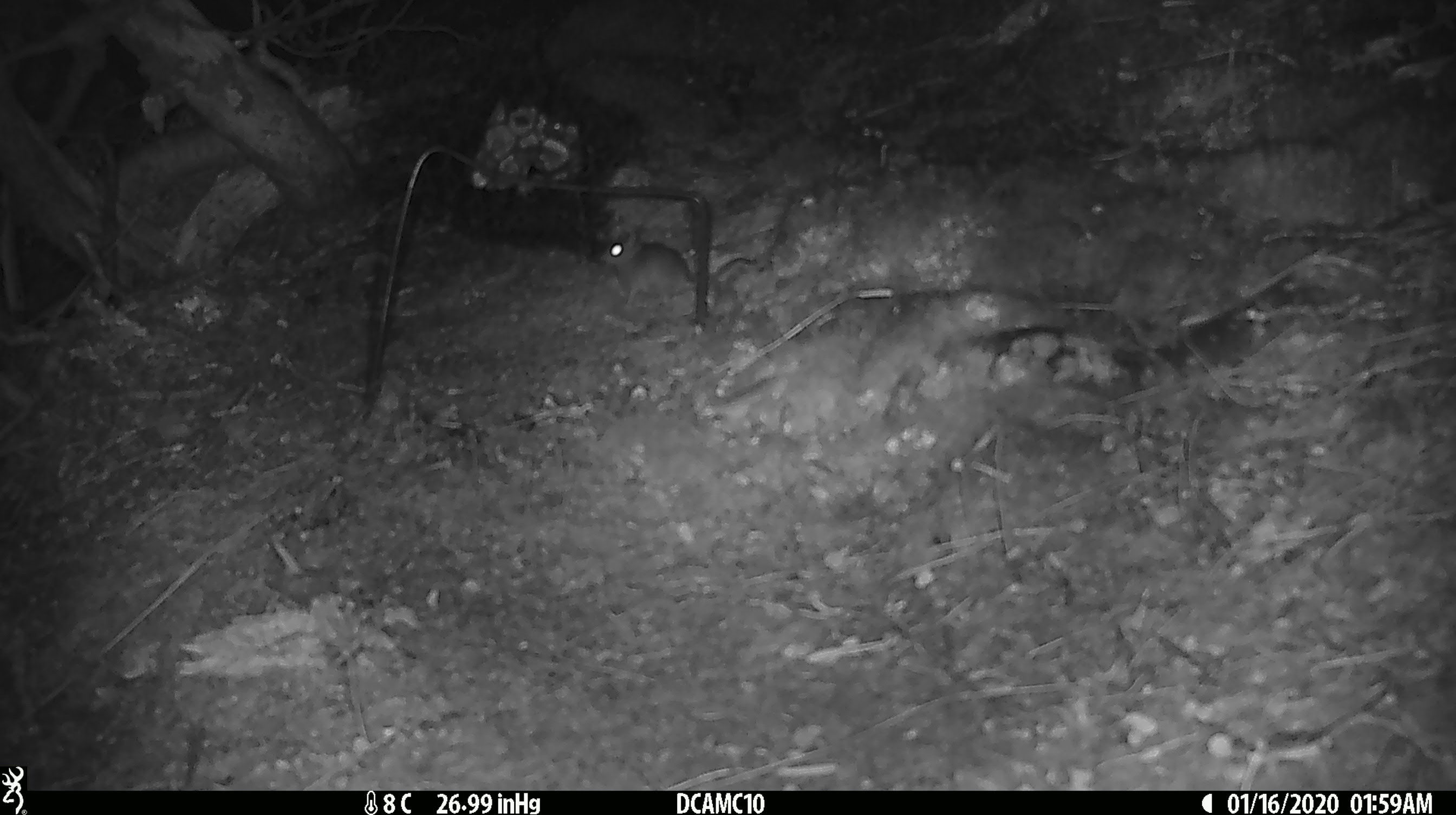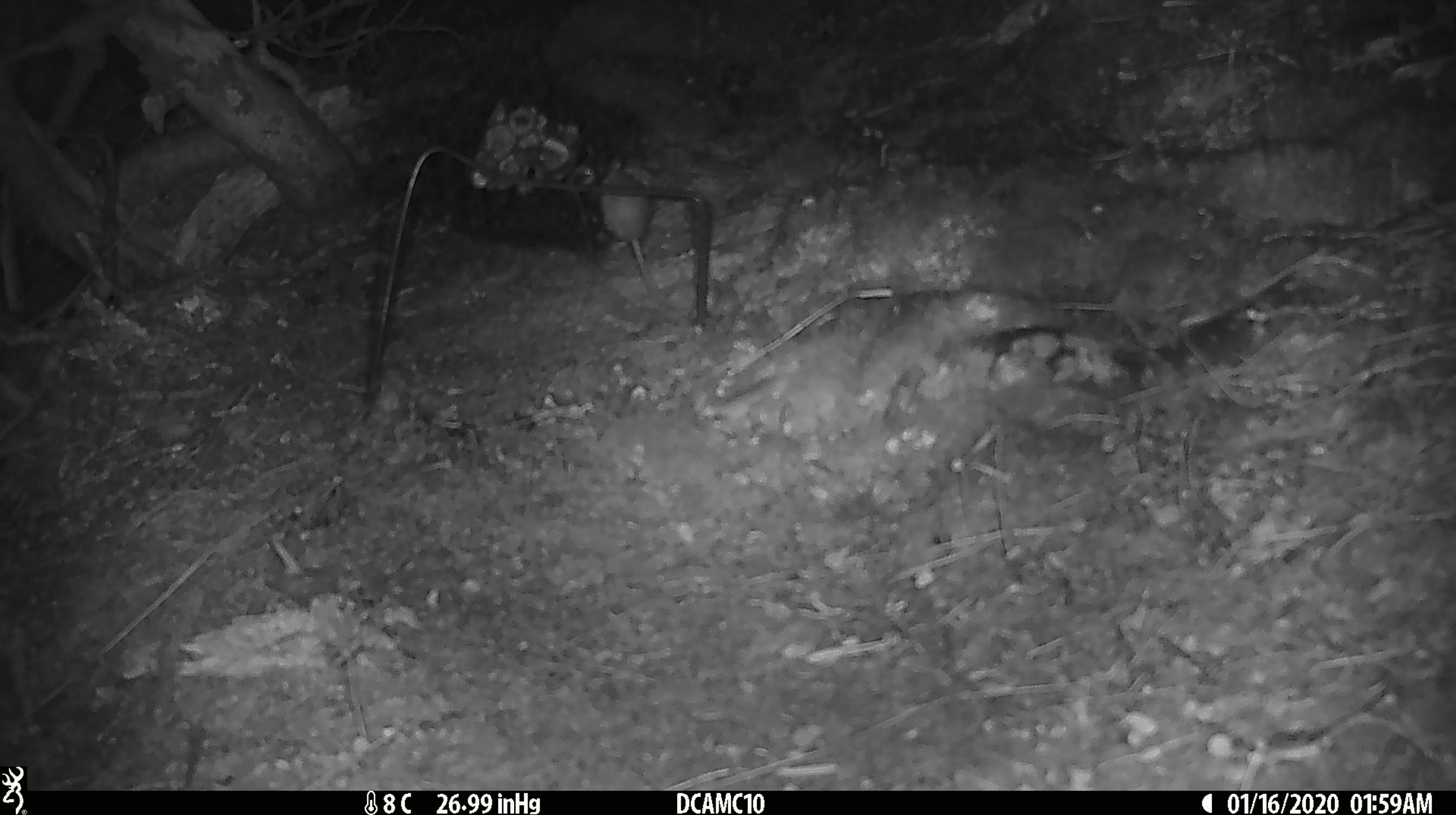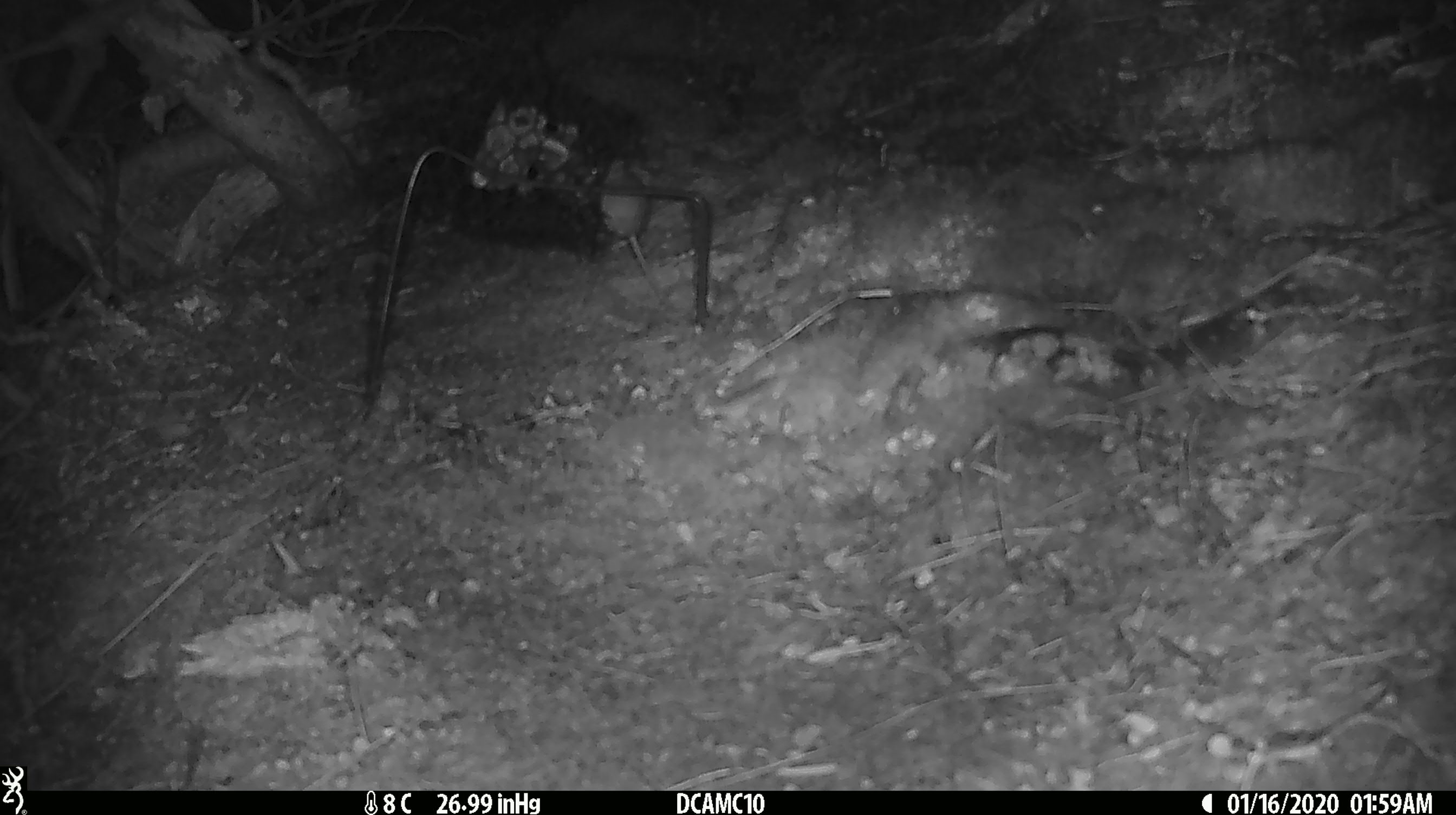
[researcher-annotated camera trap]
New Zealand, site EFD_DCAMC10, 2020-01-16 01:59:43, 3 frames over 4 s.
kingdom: Animalia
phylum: Chordata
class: Mammalia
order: Rodentia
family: Muridae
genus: Mus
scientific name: Mus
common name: mouse